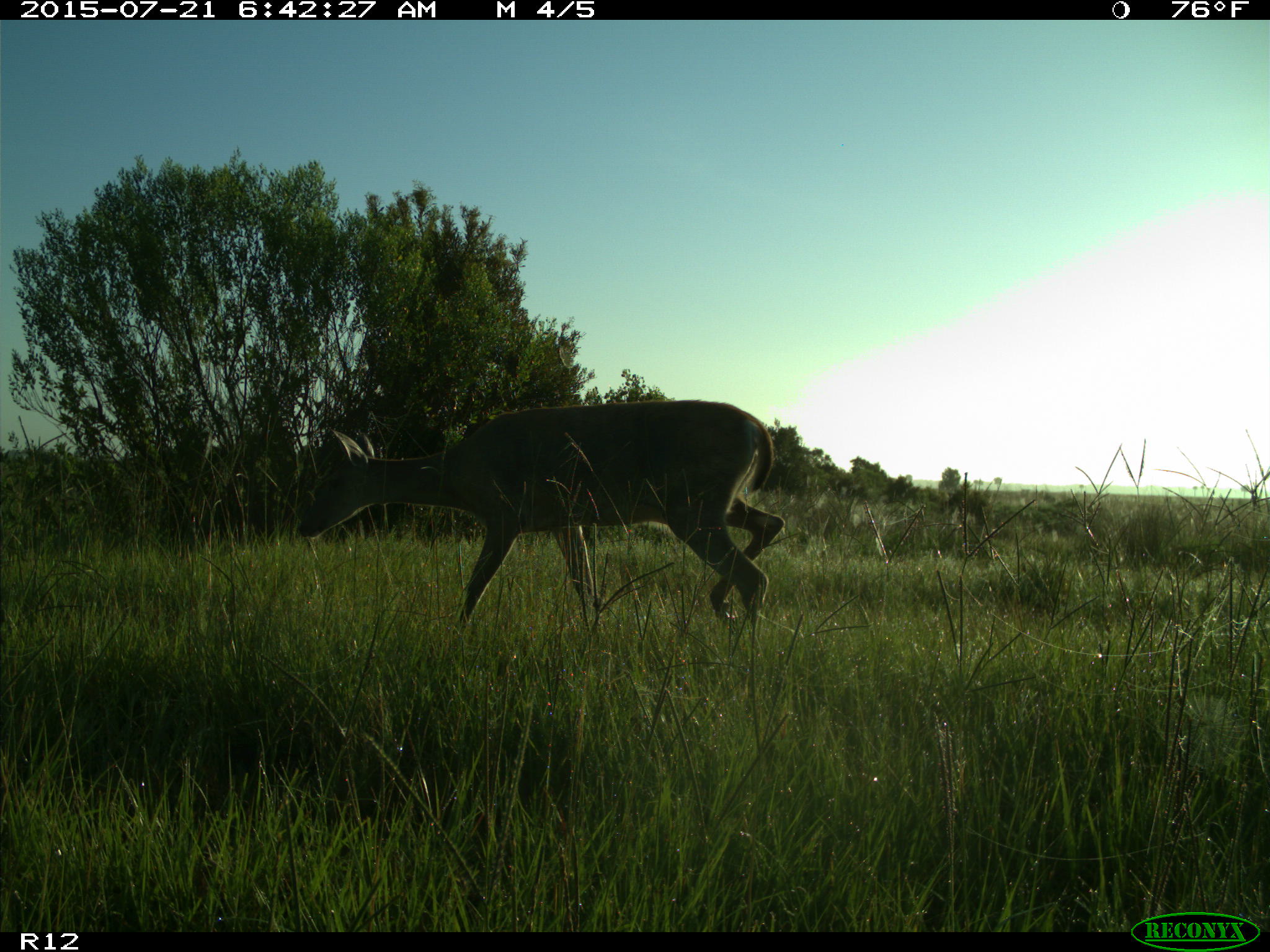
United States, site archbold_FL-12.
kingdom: Animalia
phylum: Chordata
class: Mammalia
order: Artiodactyla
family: Cervidae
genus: Odocoileus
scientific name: Odocoileus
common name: deer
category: unidentified deer